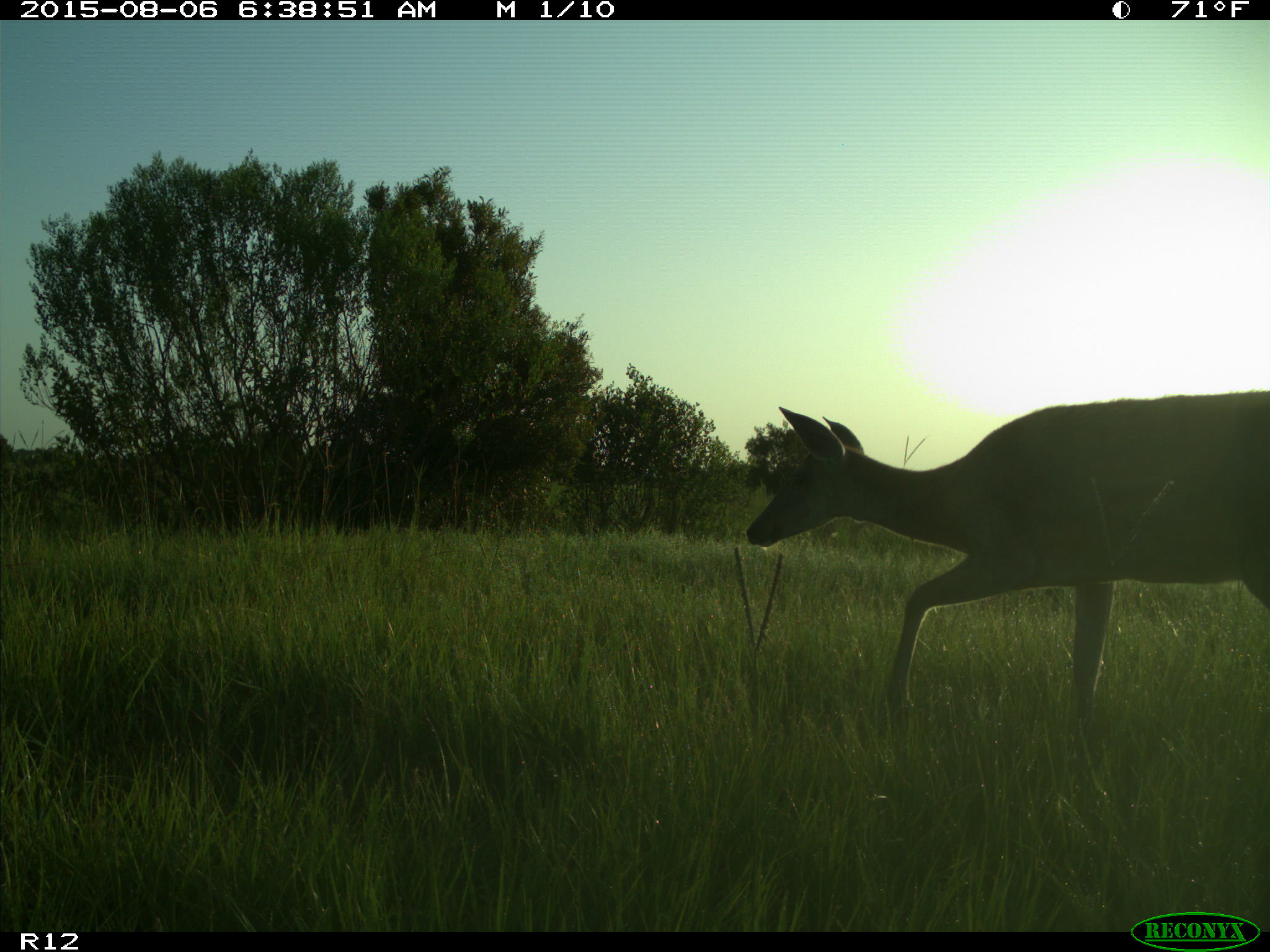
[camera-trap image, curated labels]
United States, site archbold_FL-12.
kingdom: Animalia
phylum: Chordata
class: Mammalia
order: Artiodactyla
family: Cervidae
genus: Odocoileus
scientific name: Odocoileus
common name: deer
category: unidentified deer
Unidentified deer (deer) (Odocoileus).